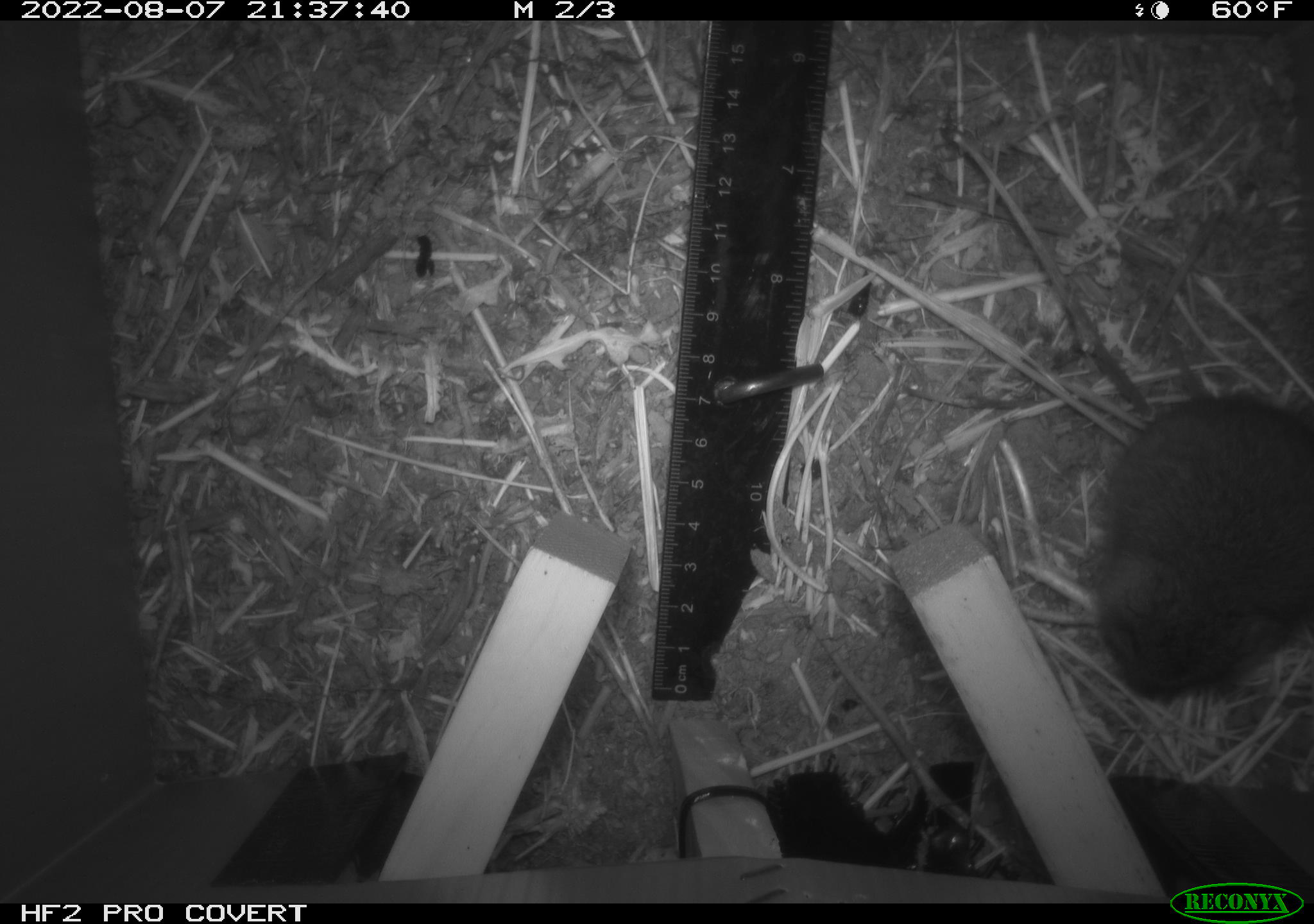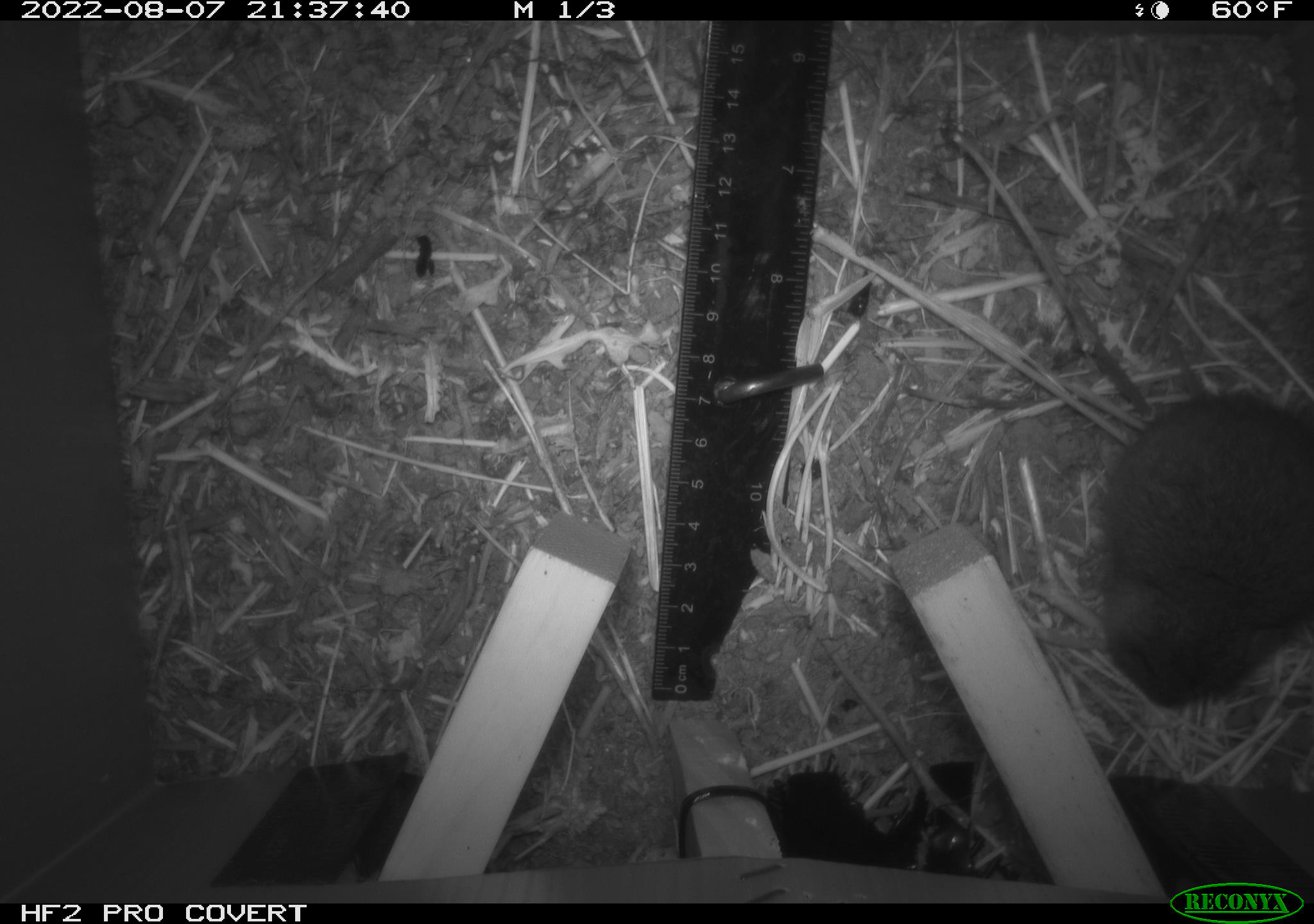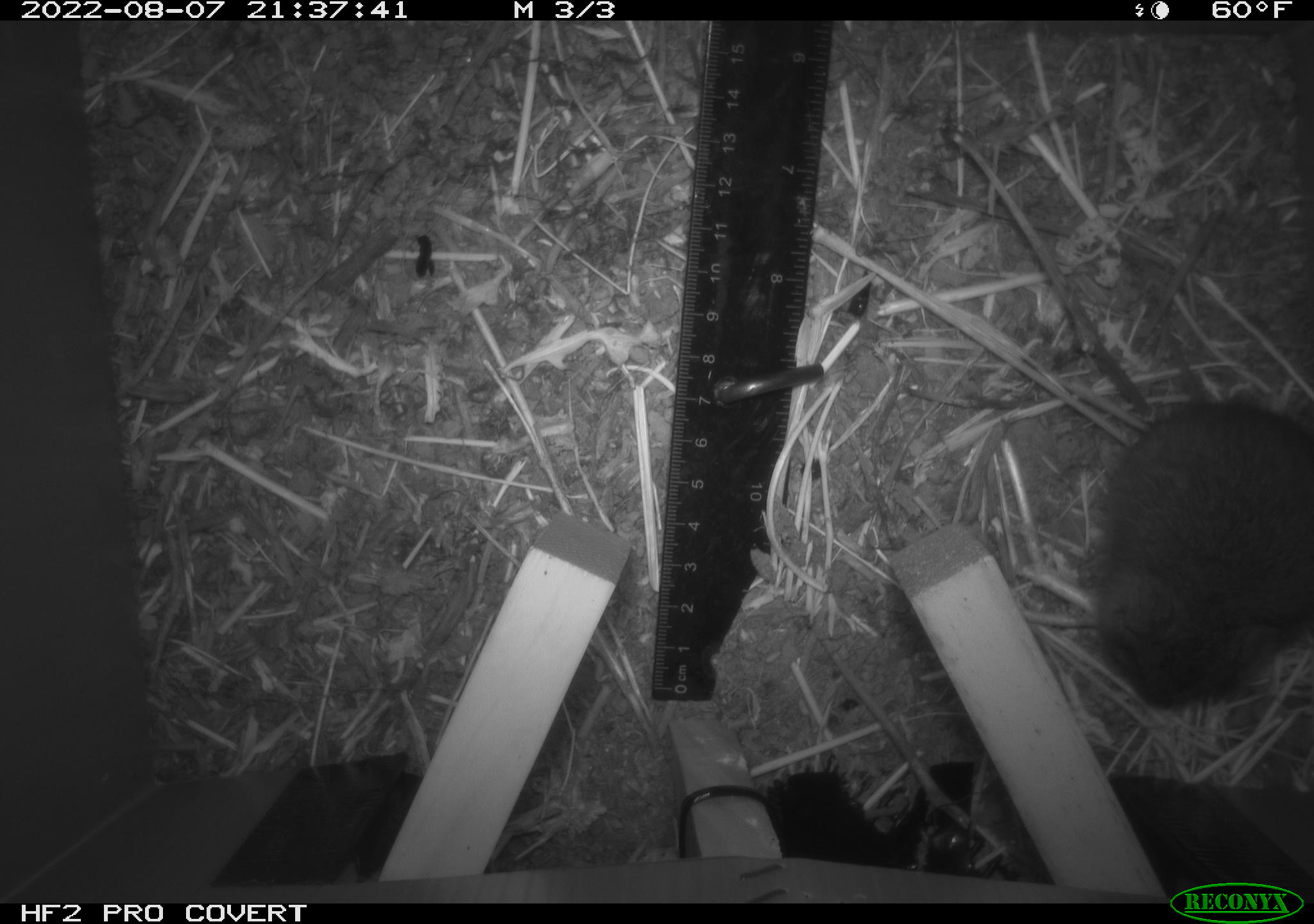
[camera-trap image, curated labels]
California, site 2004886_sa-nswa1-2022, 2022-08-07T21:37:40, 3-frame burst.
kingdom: Animalia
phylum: Chordata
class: Mammalia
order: Rodentia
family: Cricetidae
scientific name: Cricetidae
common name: hamsters, voles, lemmings, and allies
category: cricetidae family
Cricetidae family (hamsters, voles, lemmings, and allies) (Cricetidae).